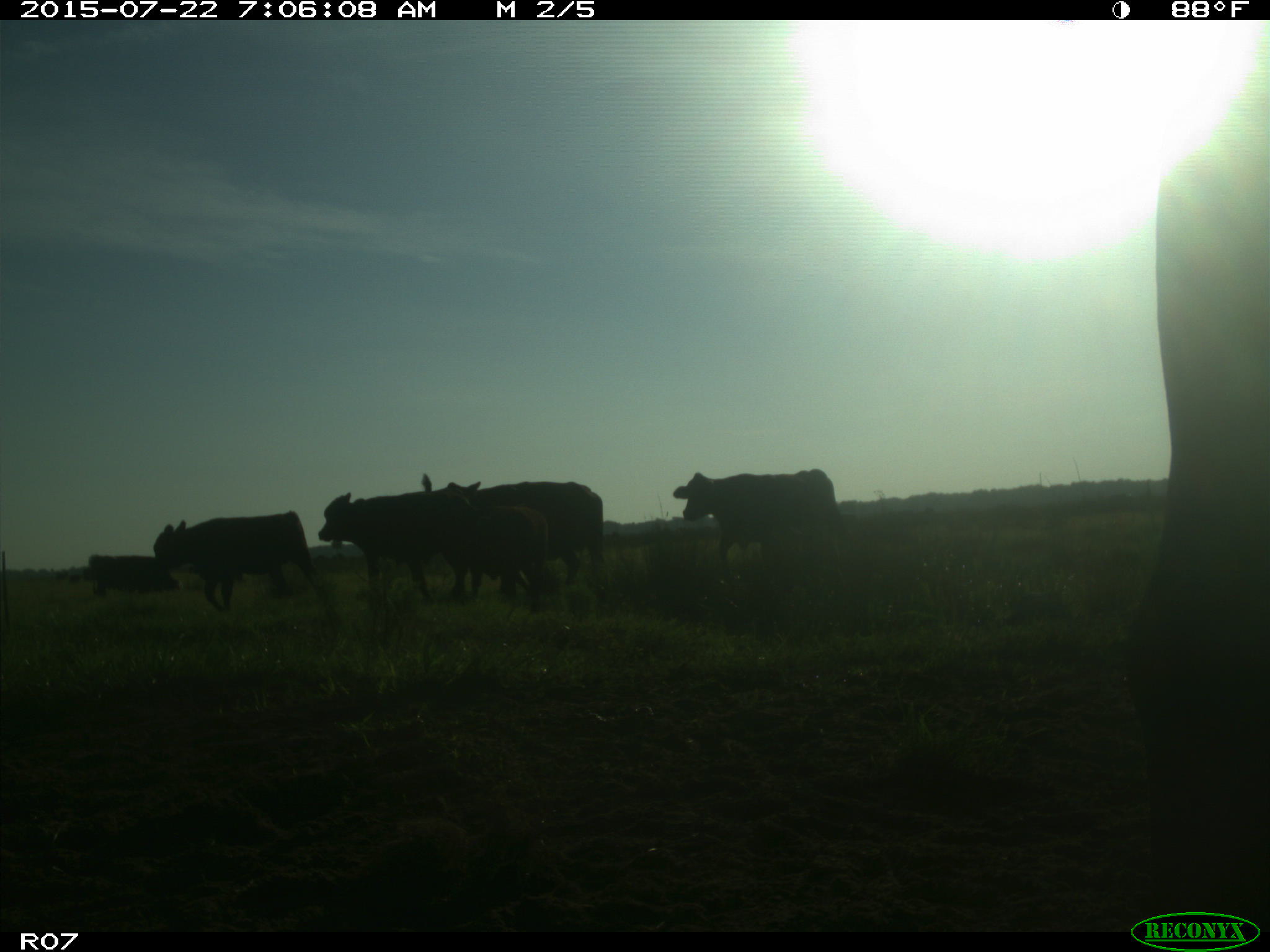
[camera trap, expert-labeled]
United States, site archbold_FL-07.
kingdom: Animalia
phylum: Chordata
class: Mammalia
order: Artiodactyla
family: Cervidae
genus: Odocoileus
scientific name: Odocoileus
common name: deer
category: unidentified deer